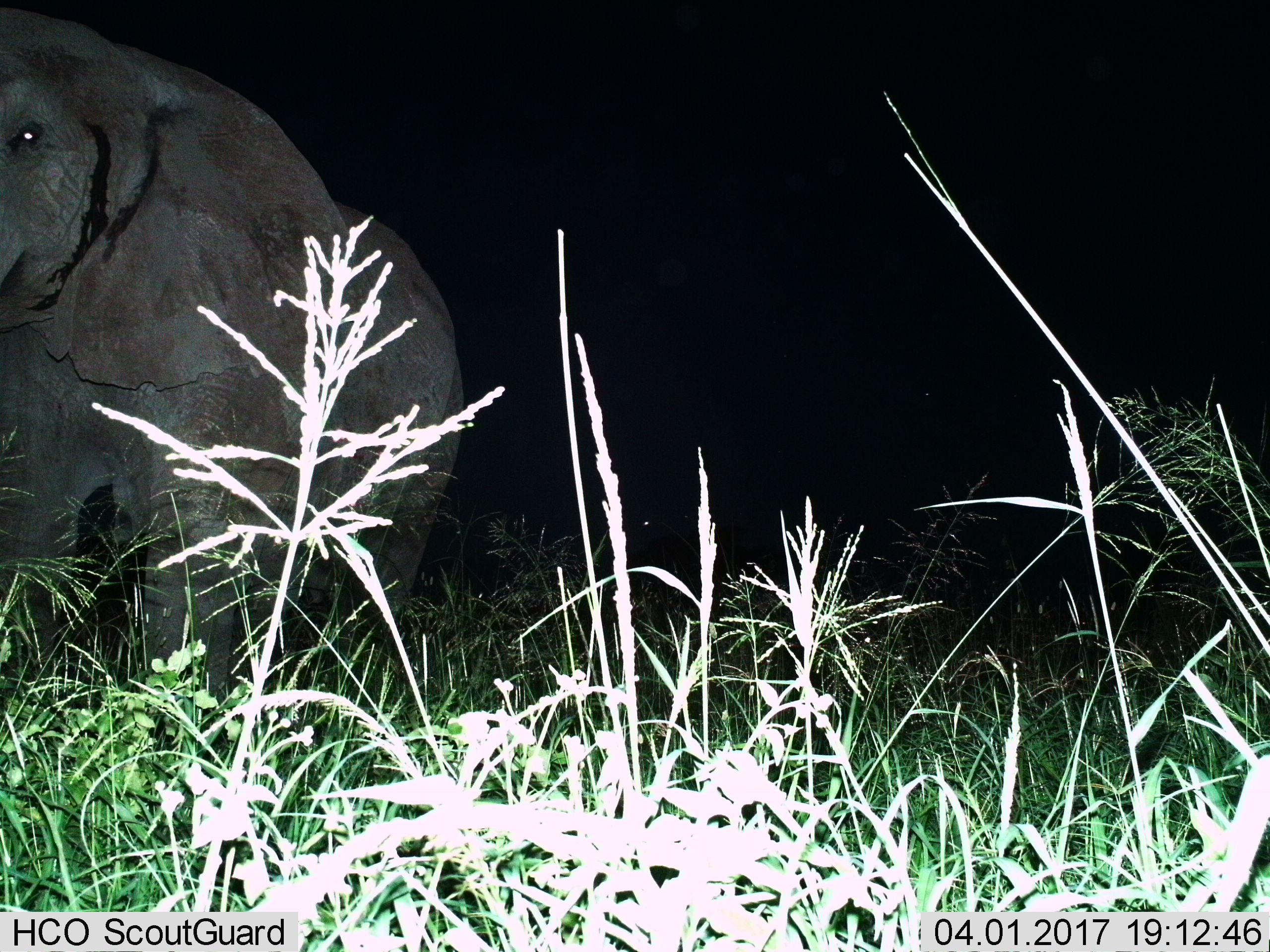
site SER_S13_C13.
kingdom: Animalia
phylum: Chordata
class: Mammalia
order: Proboscidea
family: Elephantidae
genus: Loxodonta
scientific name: Loxodonta africana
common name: african bush elephant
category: elephant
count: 1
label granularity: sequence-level